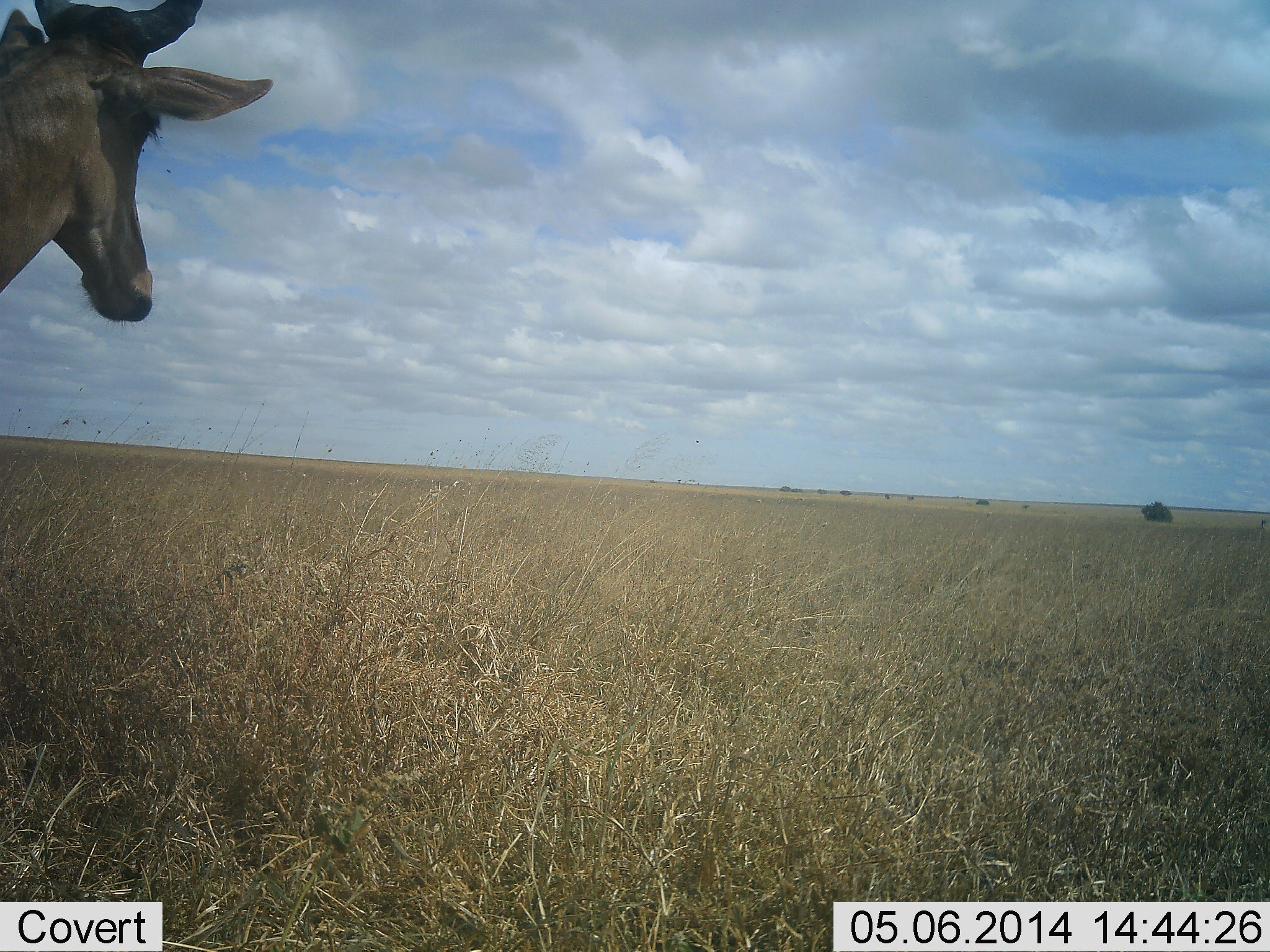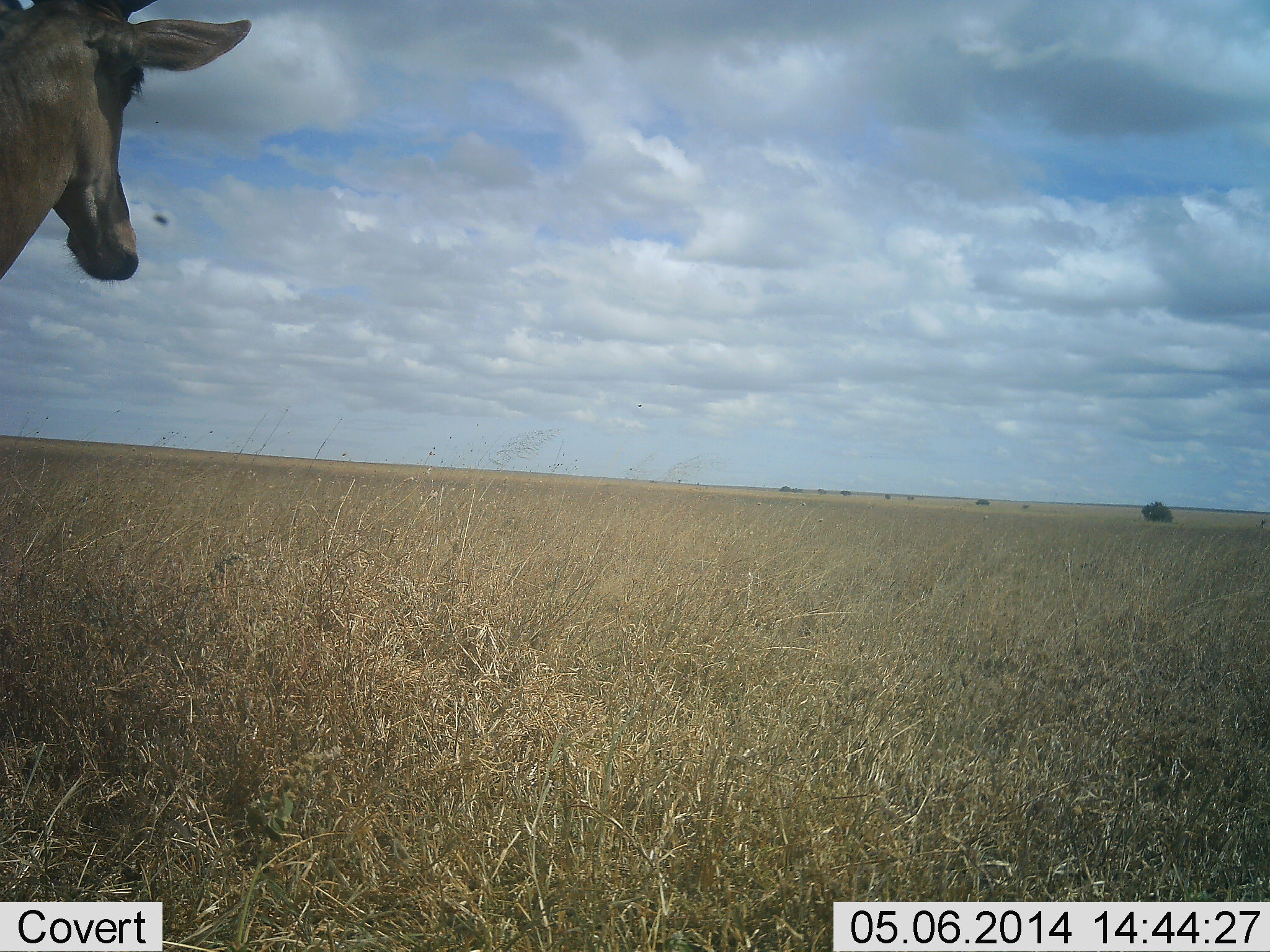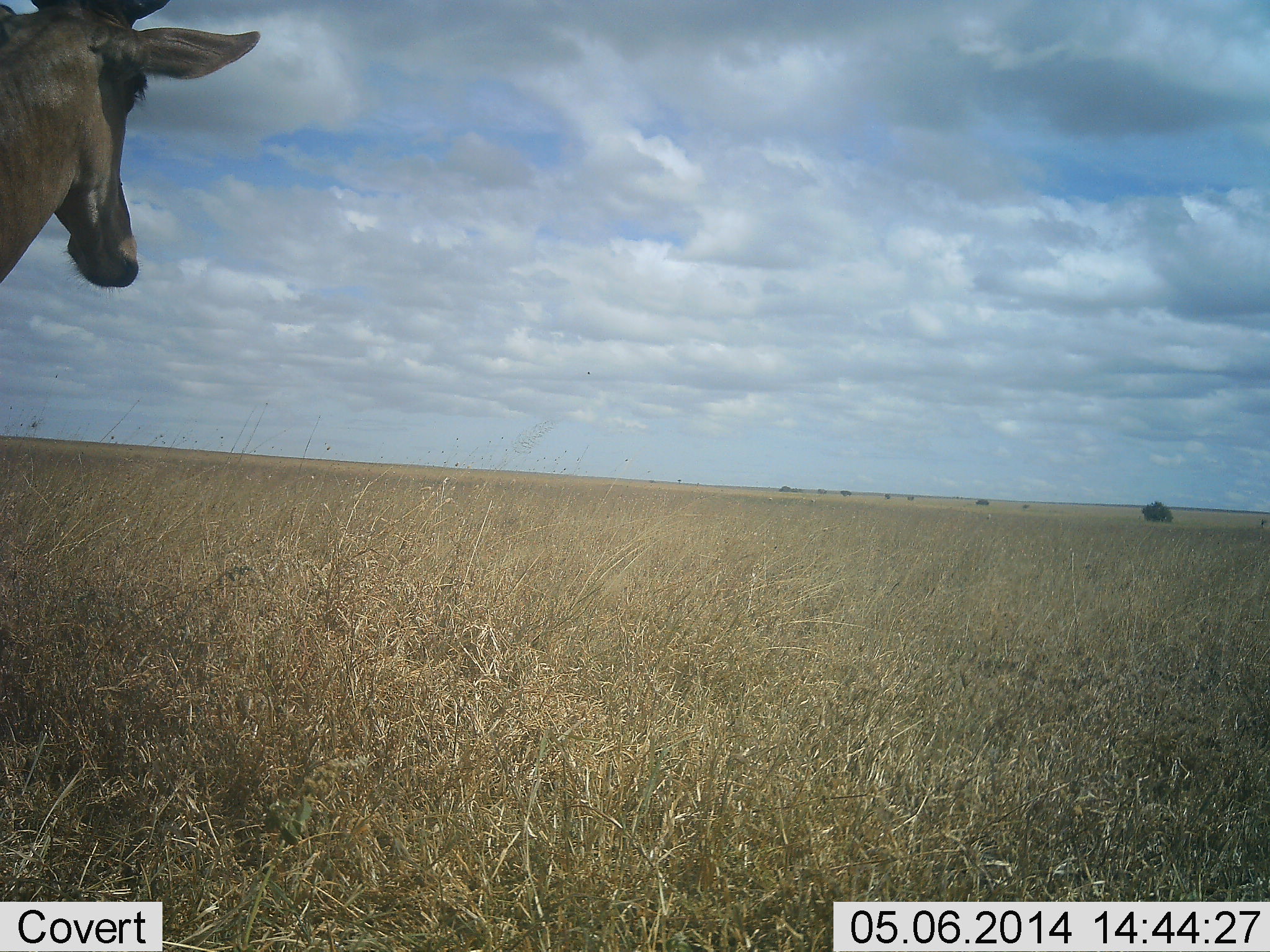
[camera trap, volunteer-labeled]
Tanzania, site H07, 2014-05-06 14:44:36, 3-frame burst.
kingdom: Animalia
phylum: Chordata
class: Mammalia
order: Artiodactyla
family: Bovidae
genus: Alcelaphus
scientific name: Alcelaphus buselaphus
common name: hartebeest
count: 1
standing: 83%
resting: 0%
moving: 17%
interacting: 0%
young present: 0%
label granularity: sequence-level